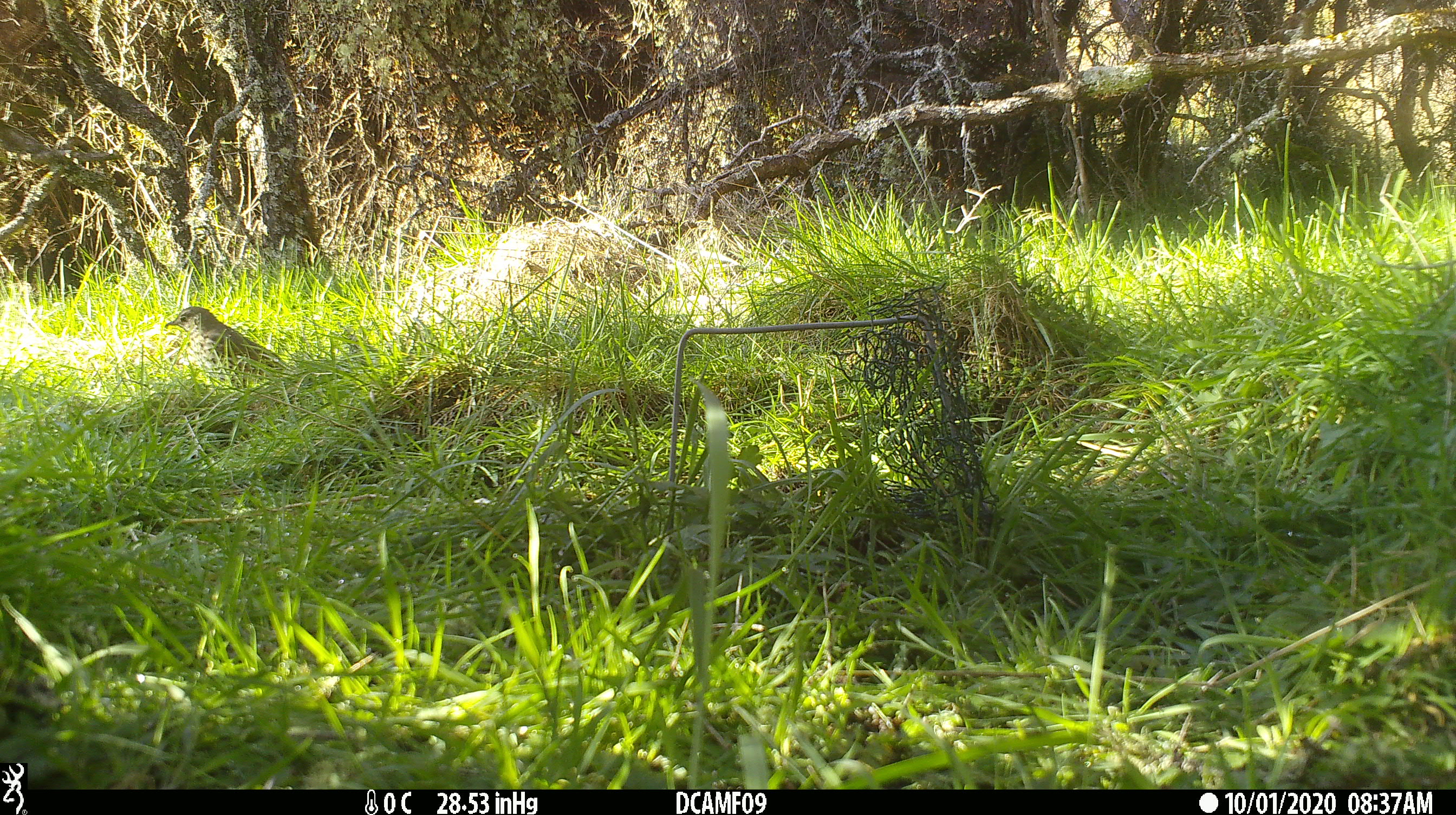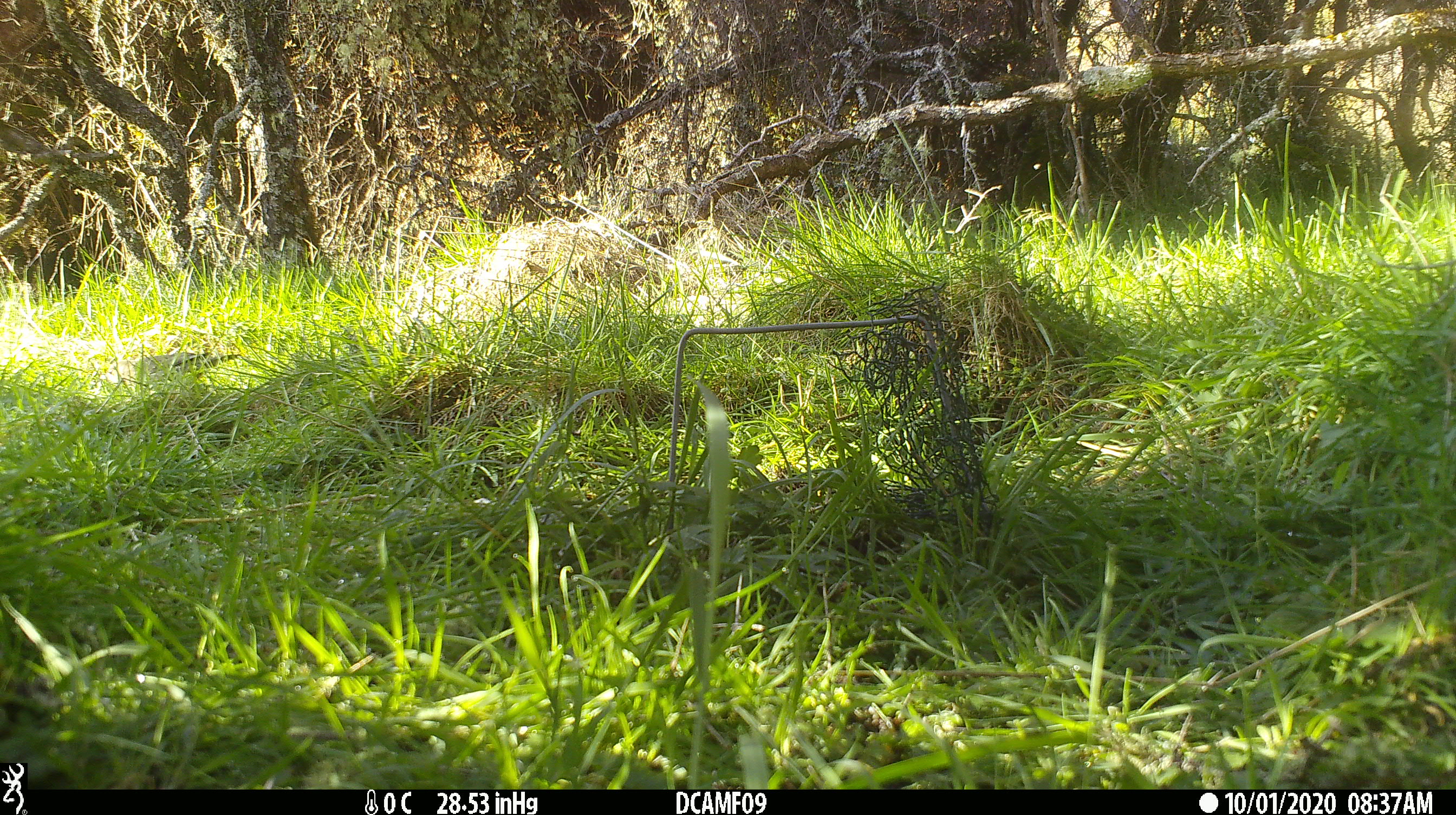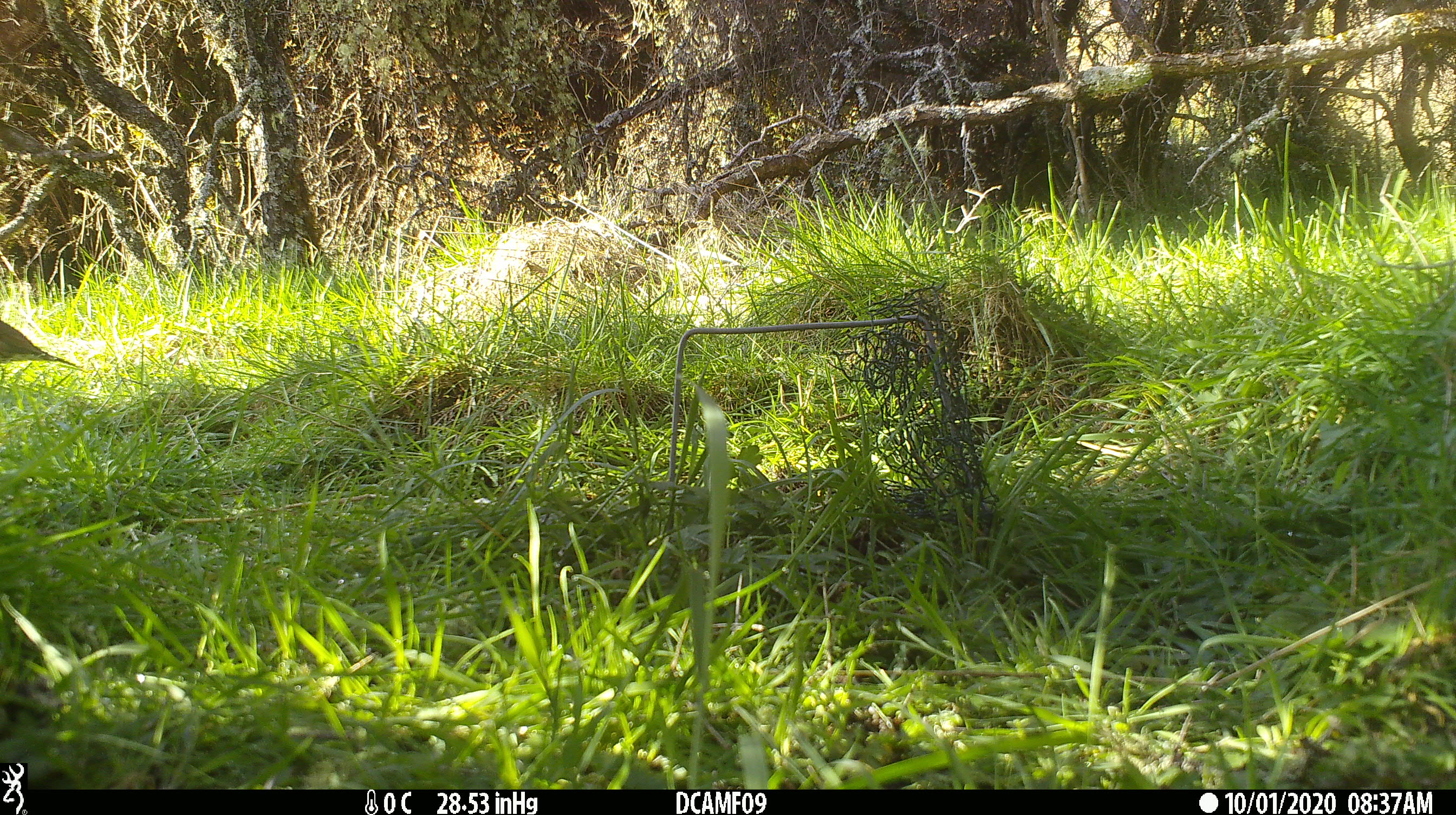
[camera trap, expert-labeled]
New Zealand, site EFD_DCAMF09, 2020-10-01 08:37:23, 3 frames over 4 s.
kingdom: Animalia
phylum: Chordata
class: Aves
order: Passeriformes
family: Turdidae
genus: Turdus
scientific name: Turdus philomelos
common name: song thrush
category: thrush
Thrush (song thrush) (Turdus philomelos).